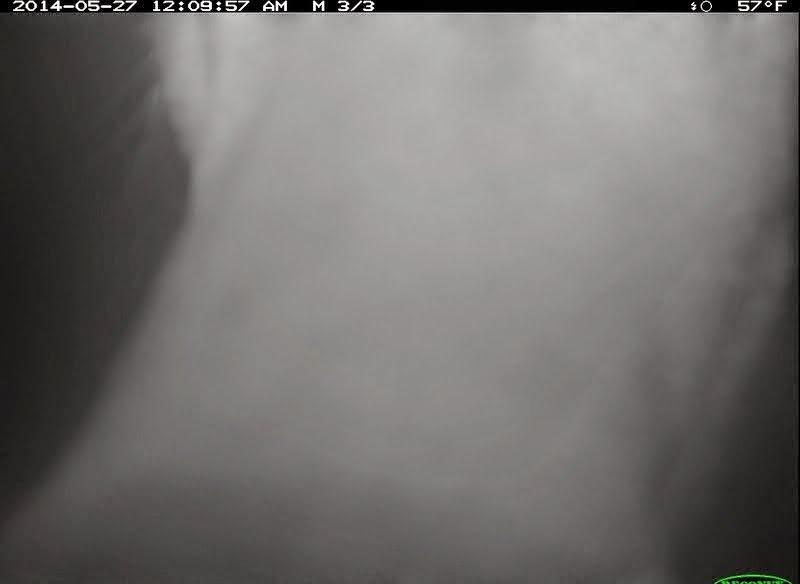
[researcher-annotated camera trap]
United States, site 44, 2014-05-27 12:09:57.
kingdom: Animalia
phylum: Chordata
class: Mammalia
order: Artiodactyla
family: Cervidae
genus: Odocoileus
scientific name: Odocoileus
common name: deer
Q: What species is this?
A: Deer (Odocoileus).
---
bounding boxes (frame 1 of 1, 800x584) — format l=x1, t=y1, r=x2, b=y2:
deer: l=6, t=14, r=797, b=584